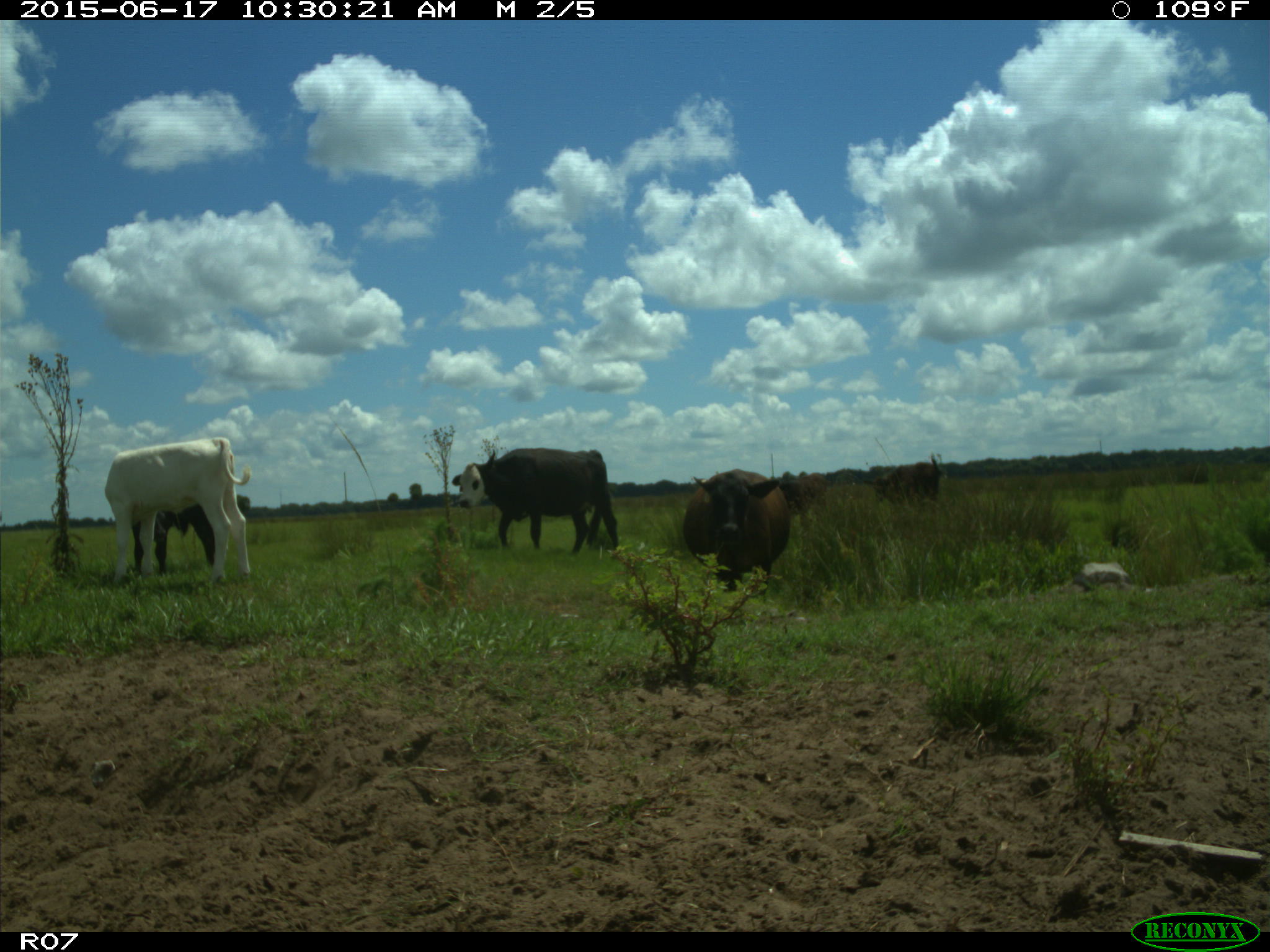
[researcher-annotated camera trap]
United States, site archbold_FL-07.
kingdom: Animalia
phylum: Chordata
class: Mammalia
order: Artiodactyla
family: Bovidae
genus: Bos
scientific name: Bos taurus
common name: domestic cow